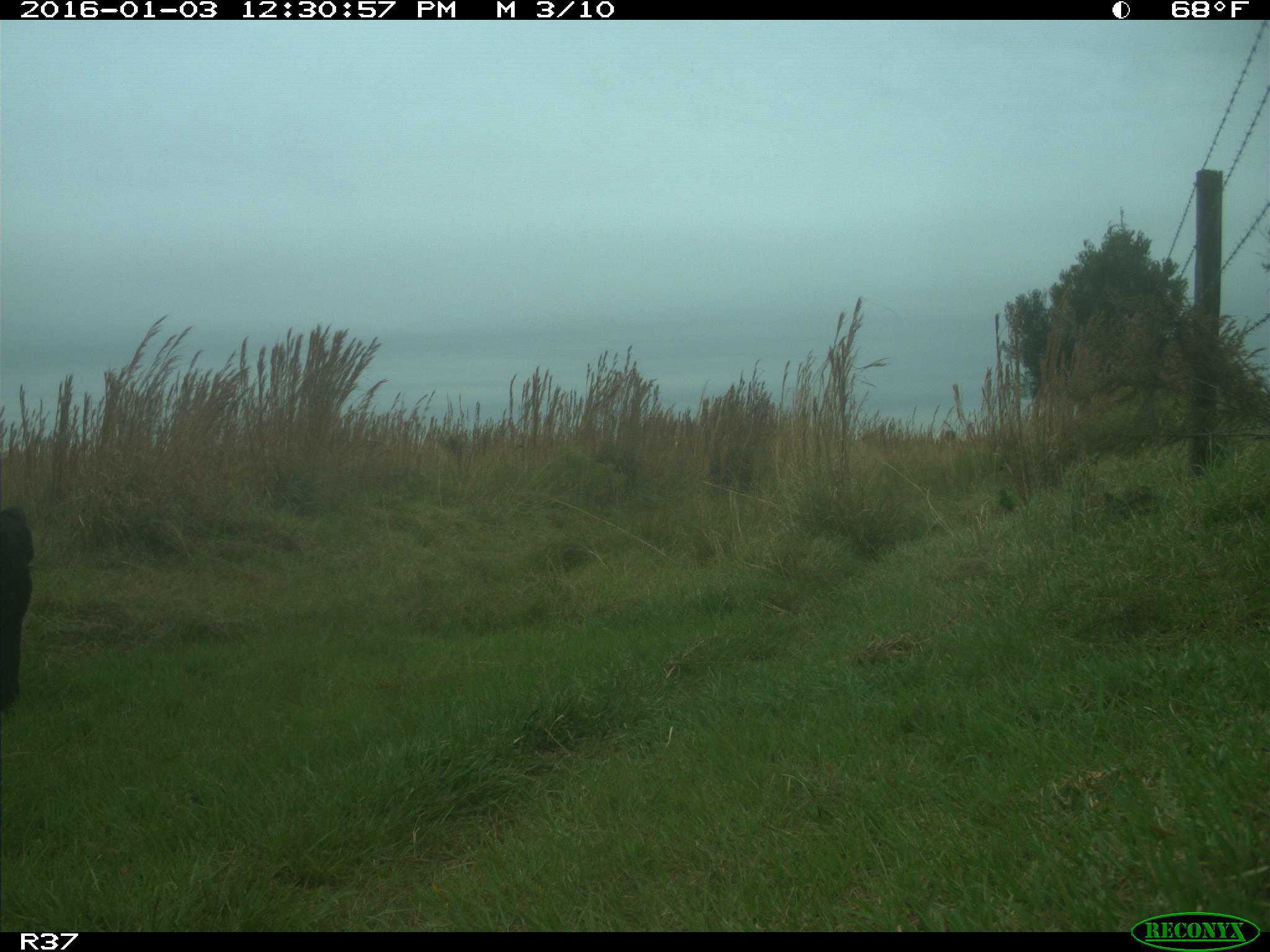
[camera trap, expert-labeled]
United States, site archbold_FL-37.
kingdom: Animalia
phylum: Chordata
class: Mammalia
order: Artiodactyla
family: Bovidae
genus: Bos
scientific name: Bos taurus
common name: domestic cow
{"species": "Bos taurus (domestic cow)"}